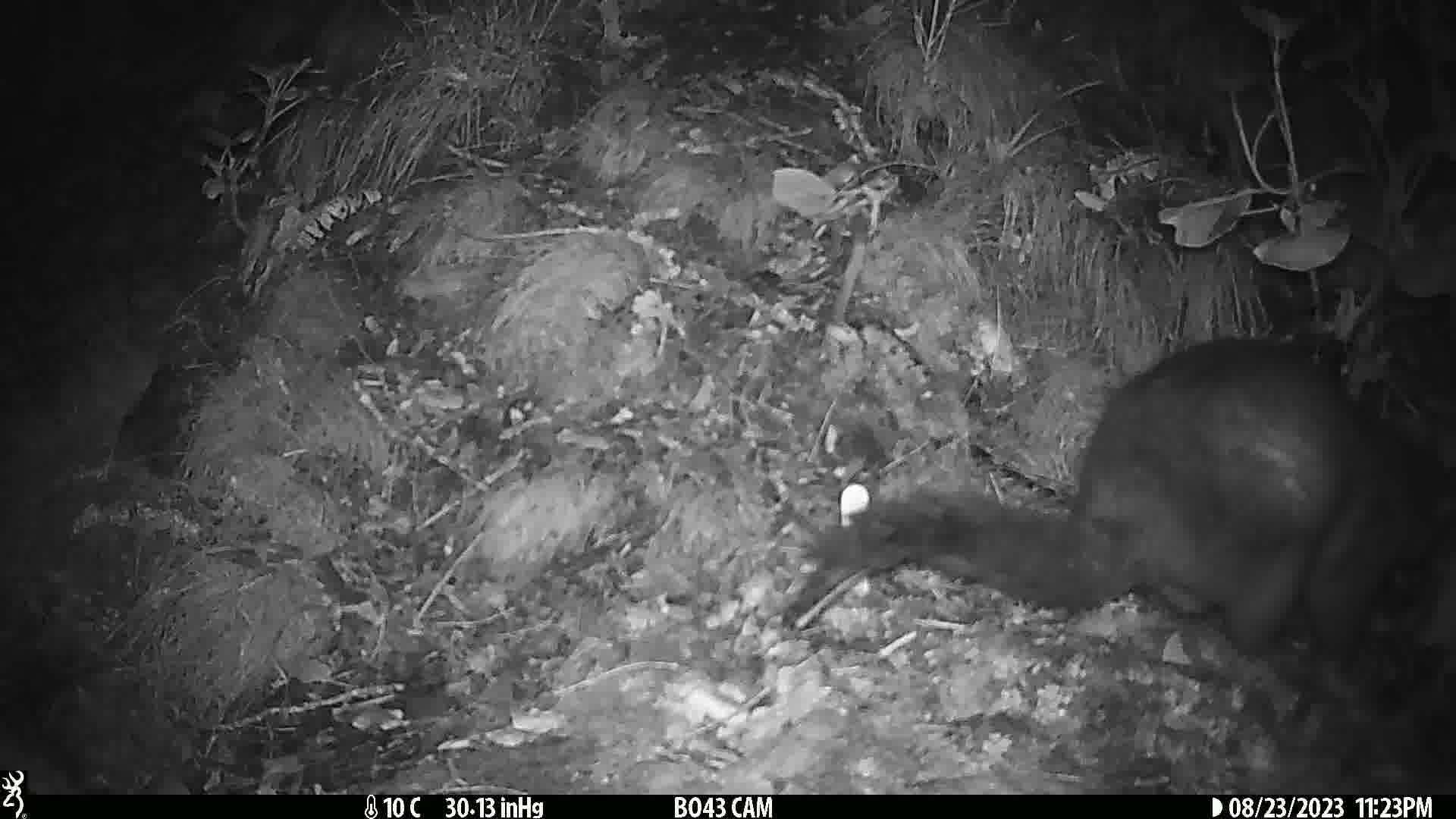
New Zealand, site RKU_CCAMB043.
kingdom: Animalia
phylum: Chordata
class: Mammalia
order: Diprotodontia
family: Phalangeridae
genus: Trichosurus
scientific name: Trichosurus vulpecula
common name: common brushtail possum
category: possum